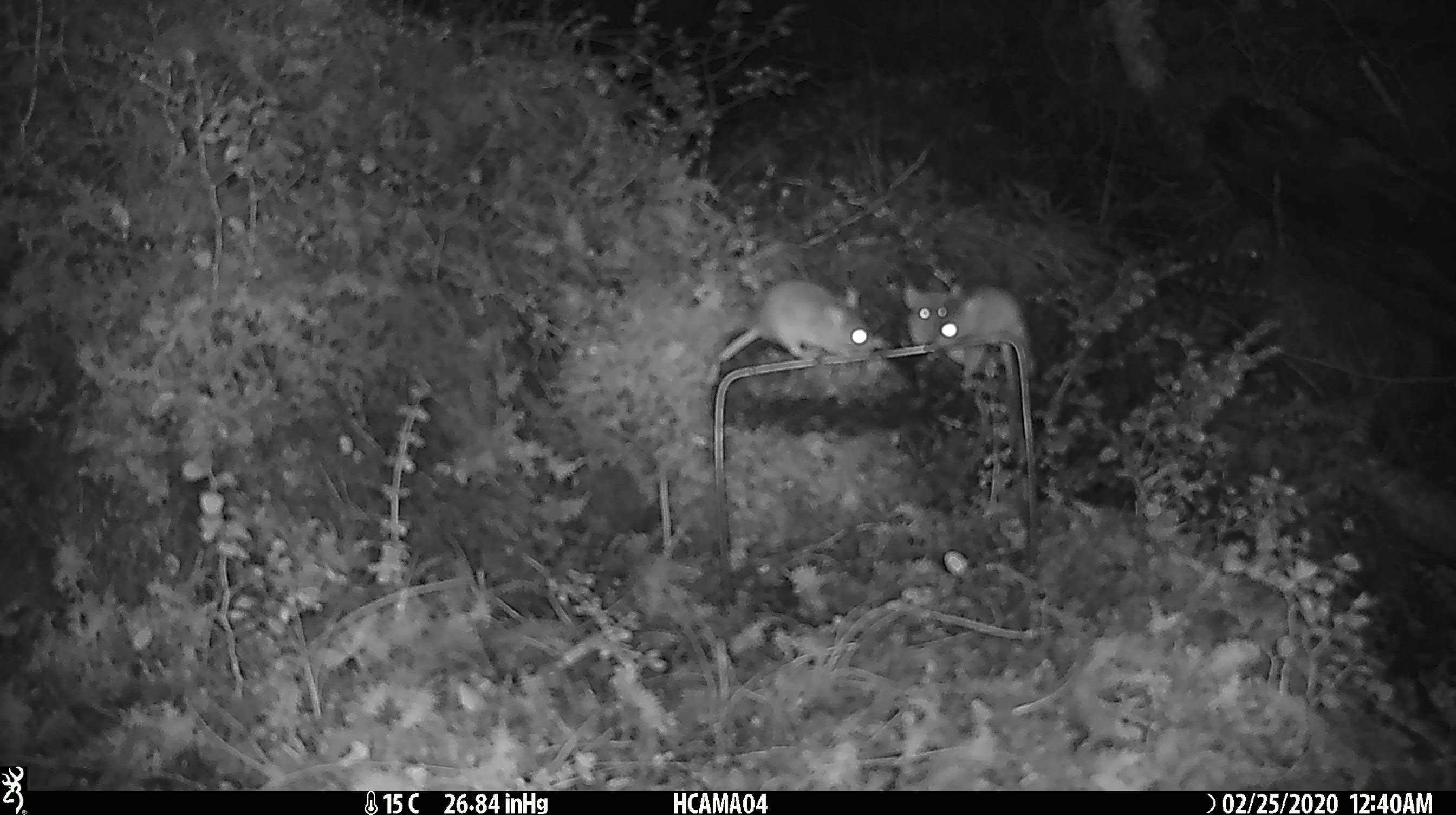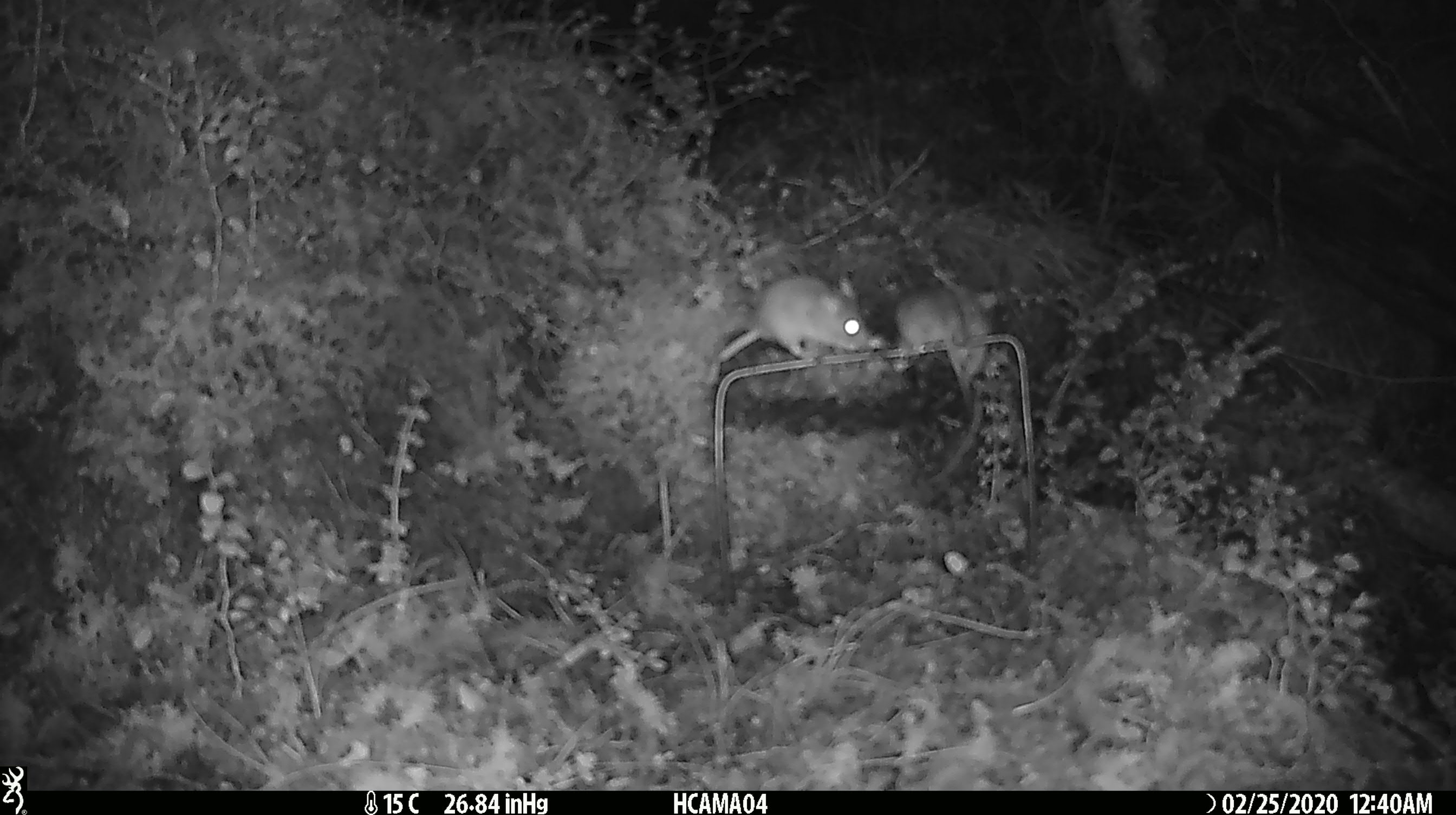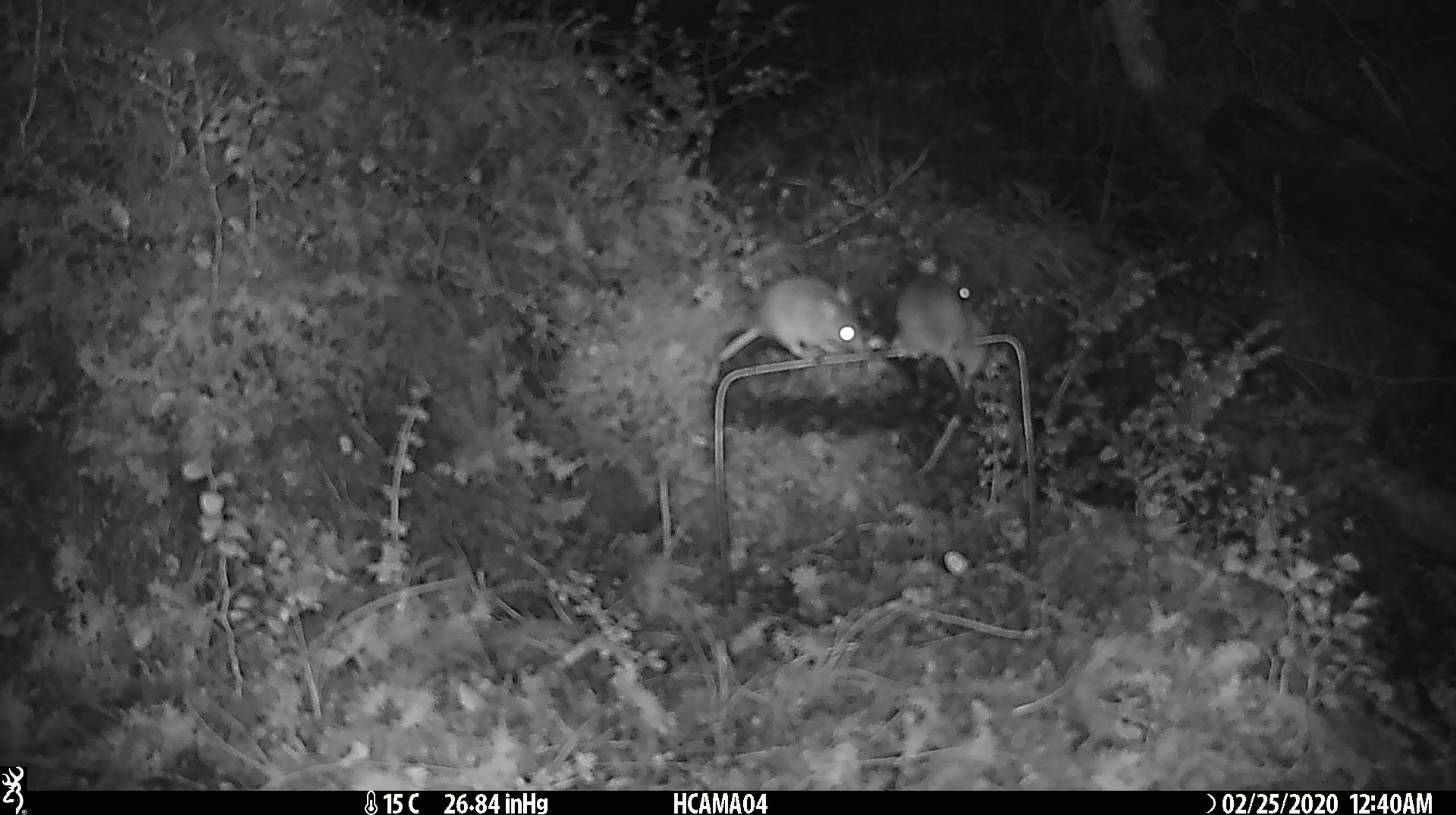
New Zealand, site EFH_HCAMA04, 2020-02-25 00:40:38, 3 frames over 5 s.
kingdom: Animalia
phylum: Chordata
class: Mammalia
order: Rodentia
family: Muridae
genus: Mus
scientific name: Mus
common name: mouse